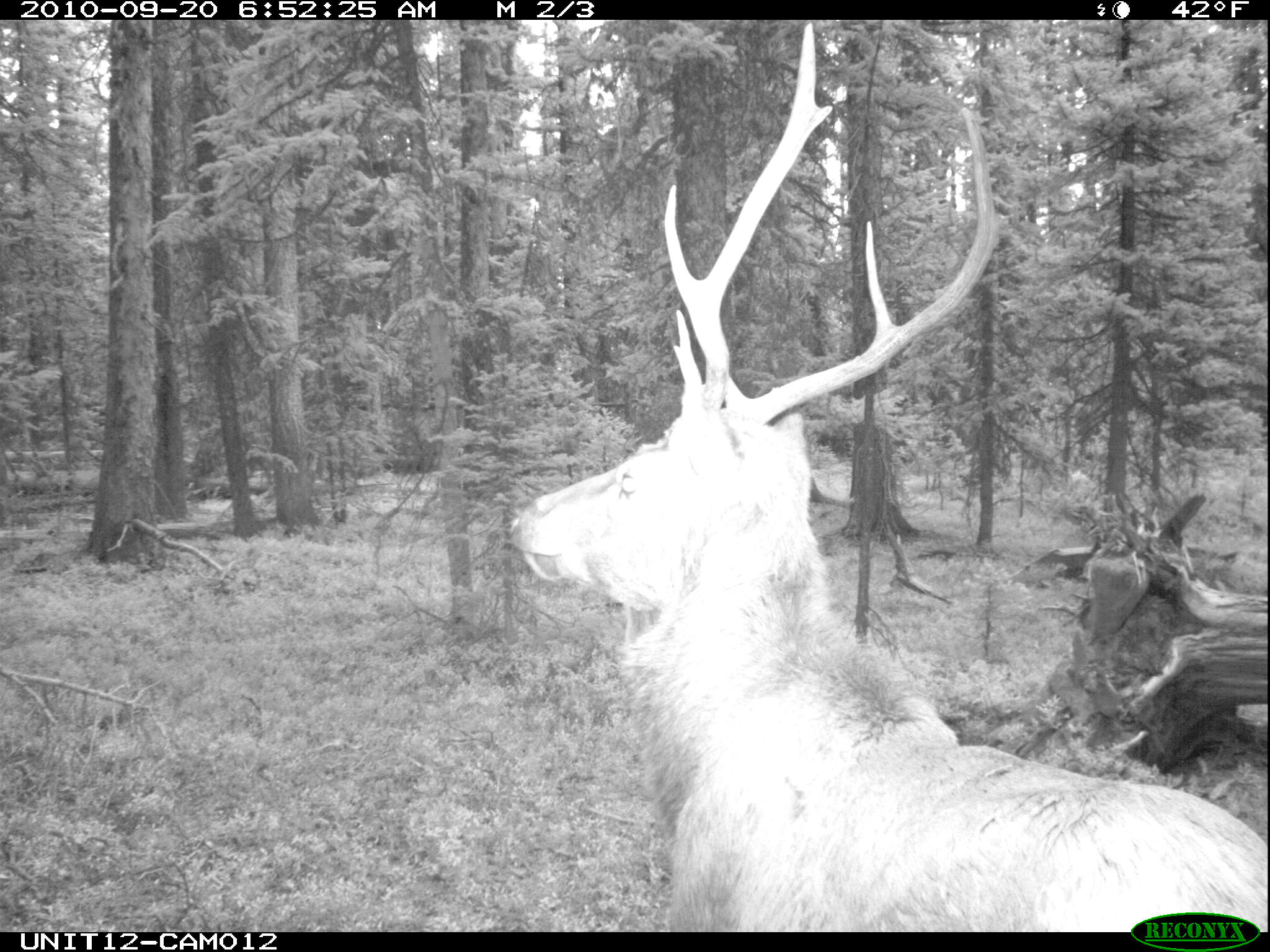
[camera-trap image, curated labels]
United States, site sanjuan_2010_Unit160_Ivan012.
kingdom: Animalia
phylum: Chordata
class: Mammalia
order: Artiodactyla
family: Cervidae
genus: Cervus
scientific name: Cervus elaphus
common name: red deer